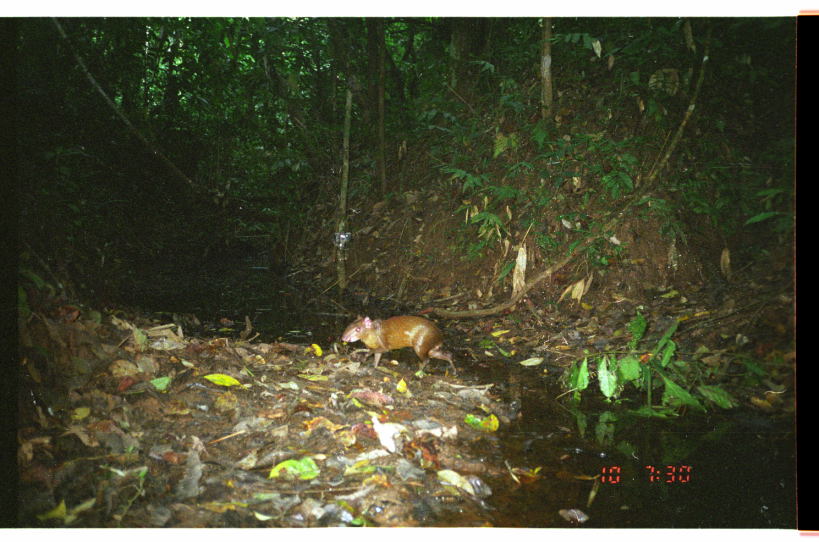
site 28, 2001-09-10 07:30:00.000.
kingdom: Animalia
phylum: Chordata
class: Mammalia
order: Rodentia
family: Dasyproctidae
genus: Dasyprocta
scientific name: Dasyprocta punctata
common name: central american agouti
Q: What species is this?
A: Dasyprocta punctata (central american agouti).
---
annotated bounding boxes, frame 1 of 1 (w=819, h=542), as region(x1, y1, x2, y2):
dasyprocta punctata: region(339, 312, 457, 378)